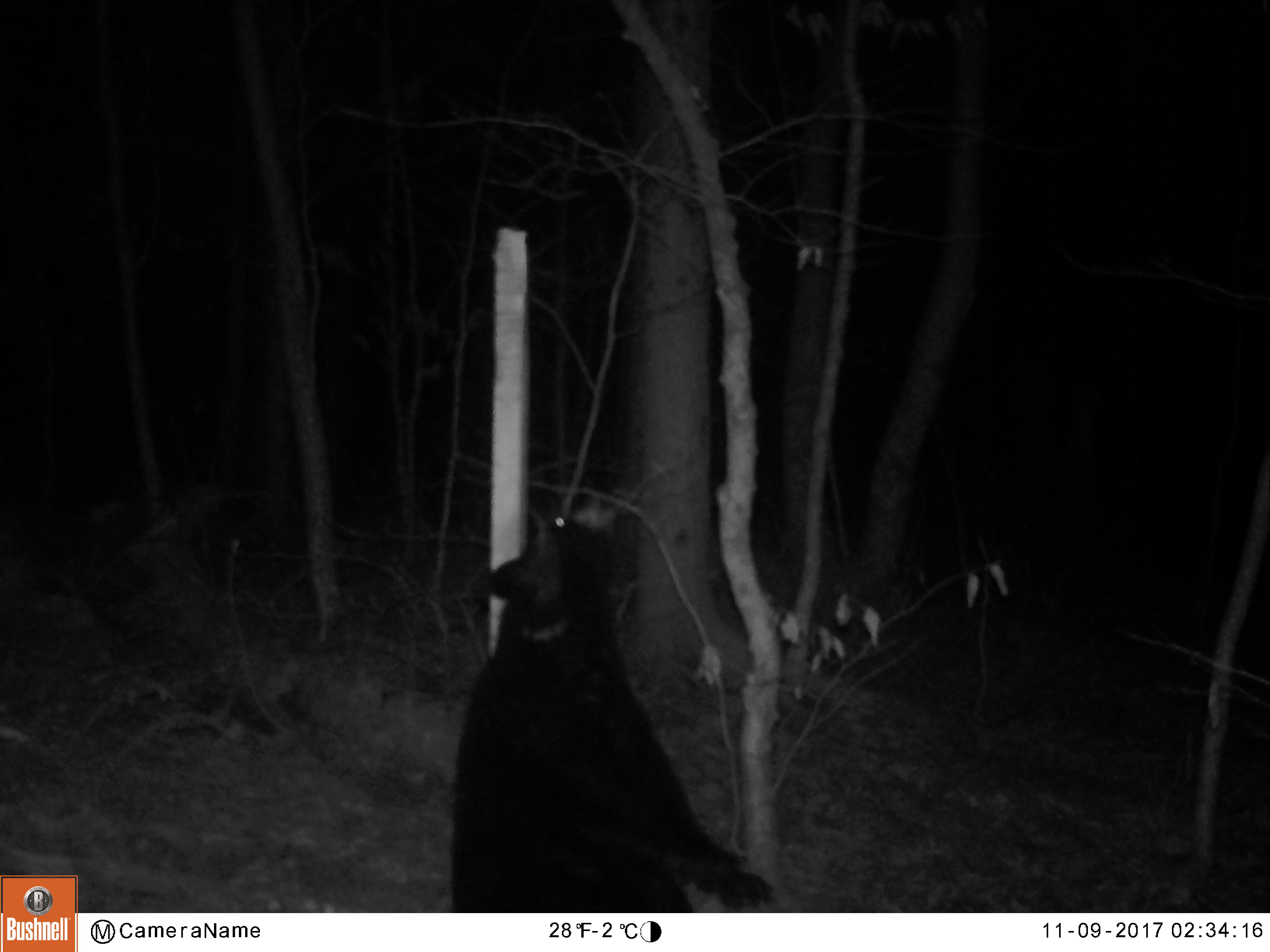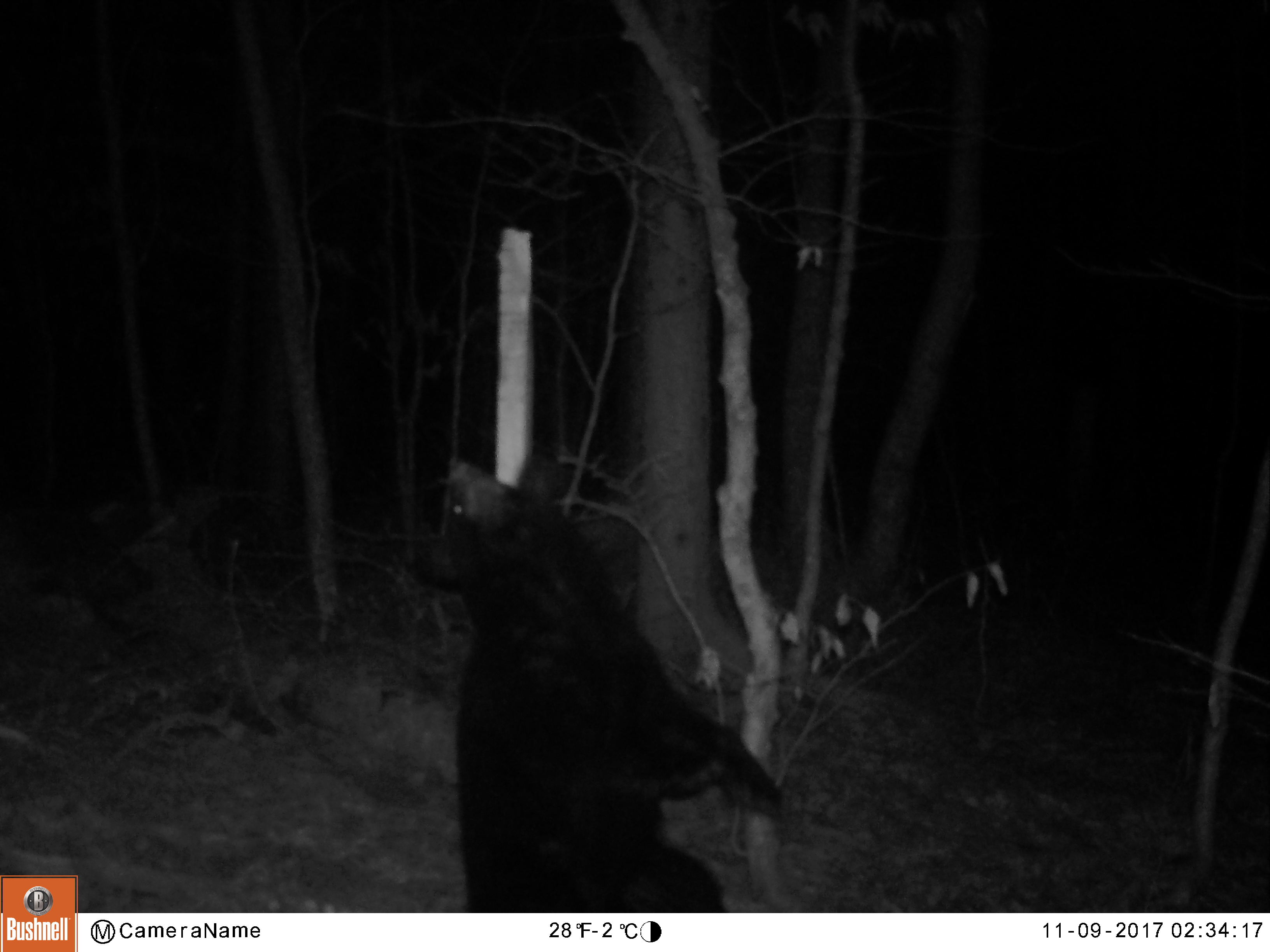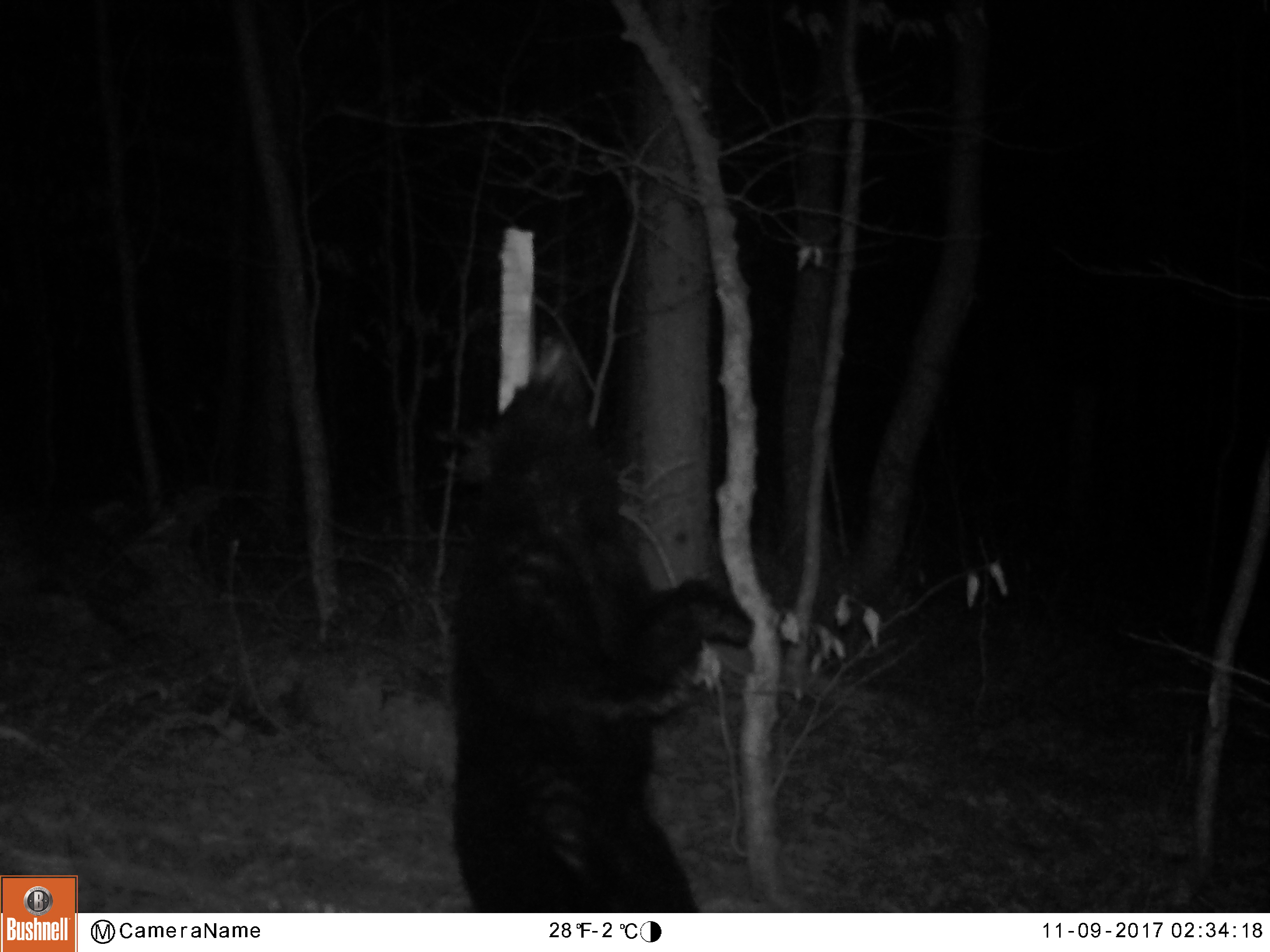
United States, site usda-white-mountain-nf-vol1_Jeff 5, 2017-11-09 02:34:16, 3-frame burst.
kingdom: Animalia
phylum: Chordata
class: Mammalia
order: Carnivora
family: Ursidae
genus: Ursus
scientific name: Ursus americanus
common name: black bear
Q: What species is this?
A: Black bear (Ursus americanus).